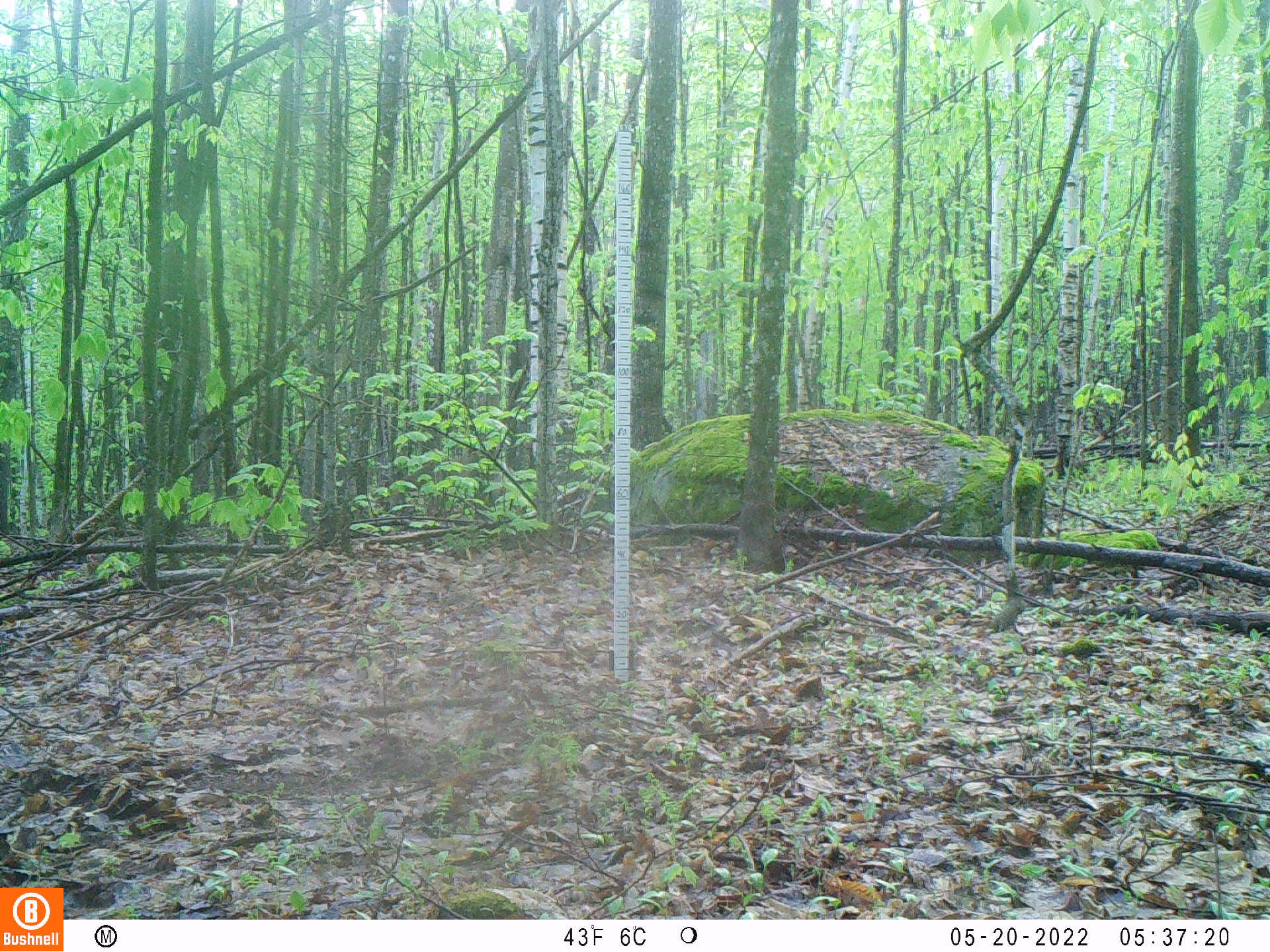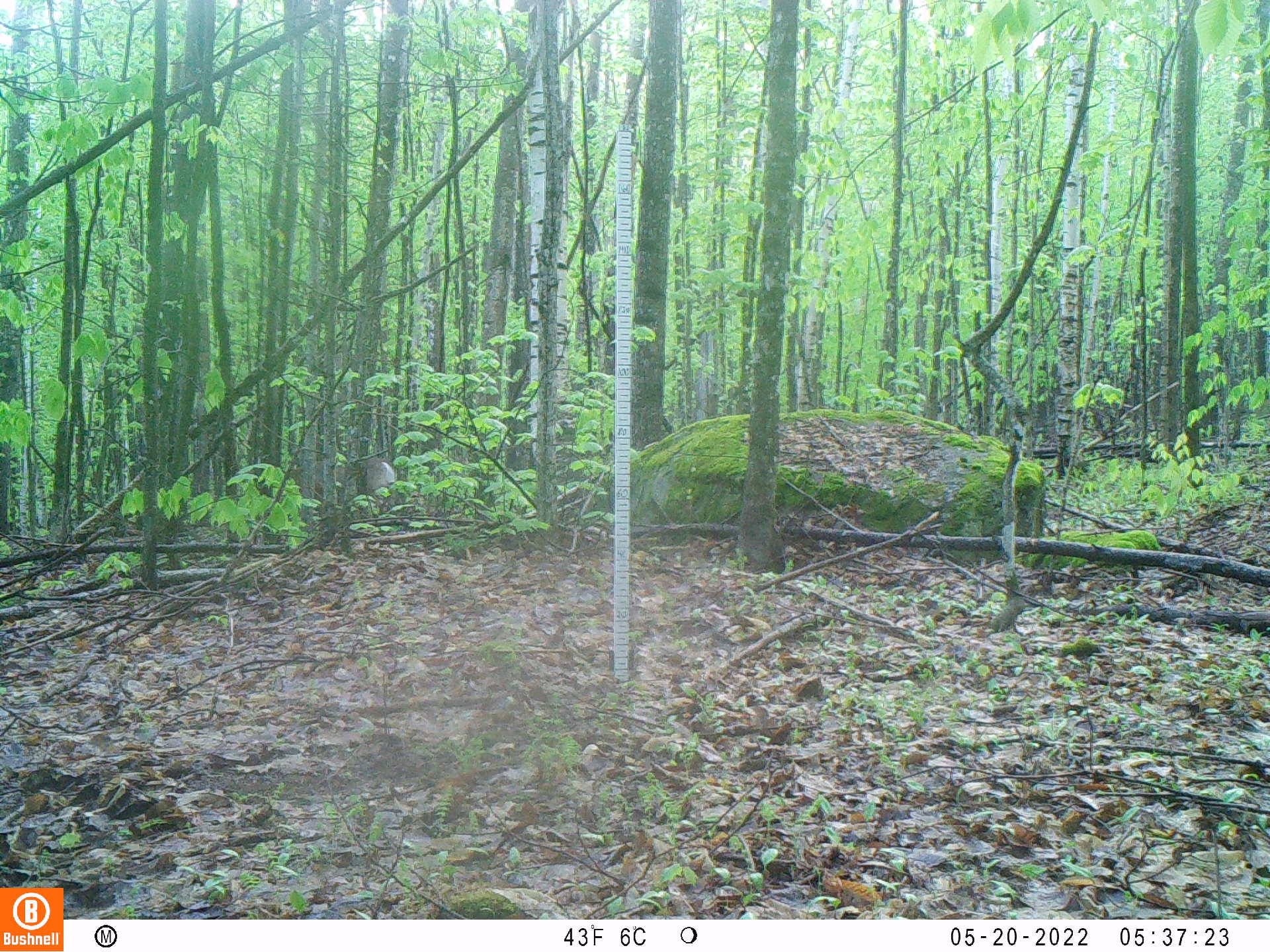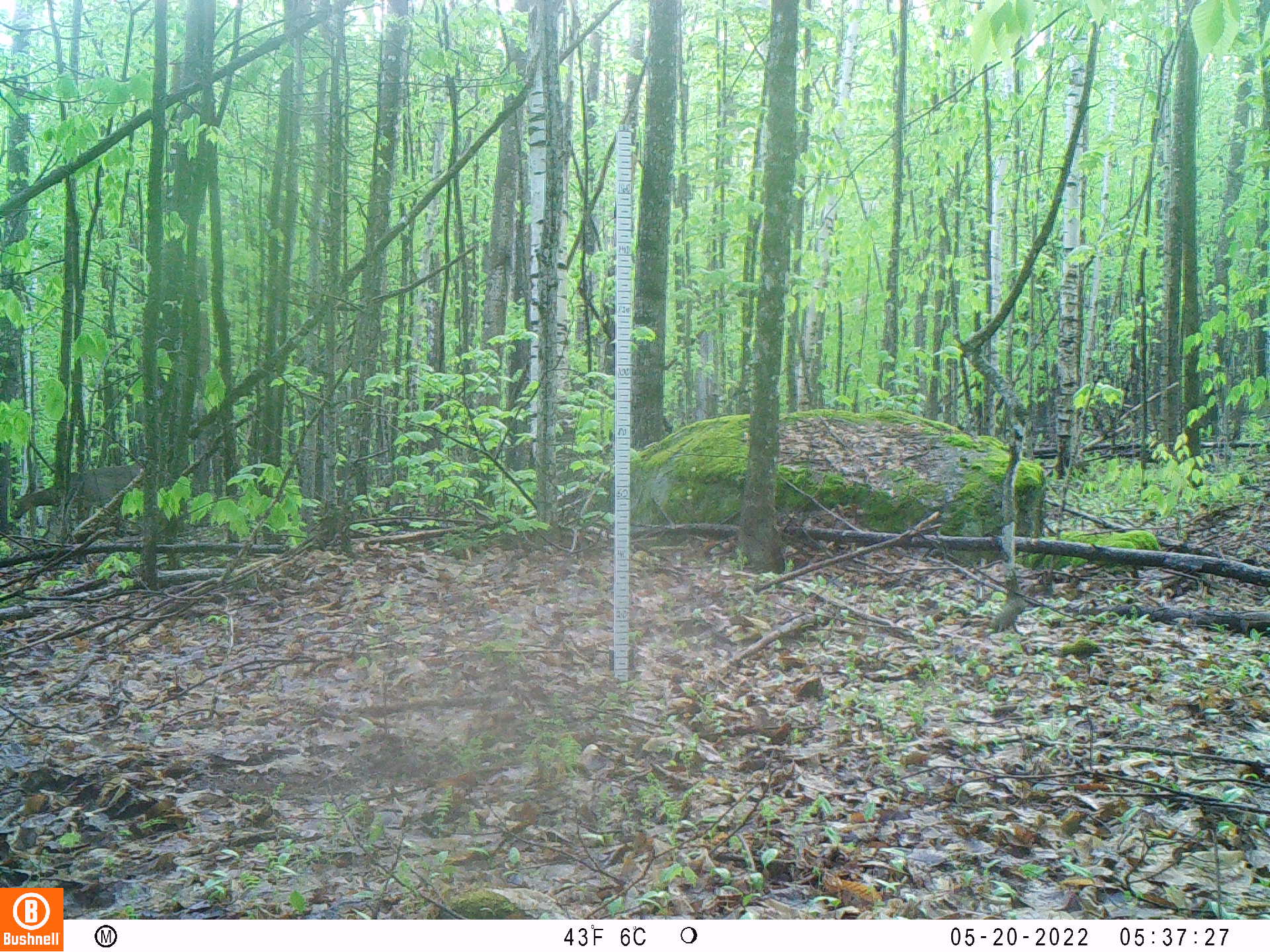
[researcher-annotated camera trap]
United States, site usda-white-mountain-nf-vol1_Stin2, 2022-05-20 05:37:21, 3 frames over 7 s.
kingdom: Animalia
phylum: Chordata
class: Mammalia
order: Artiodactyla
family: Cervidae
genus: Odocoileus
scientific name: Odocoileus virginianus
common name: white-tailed deer